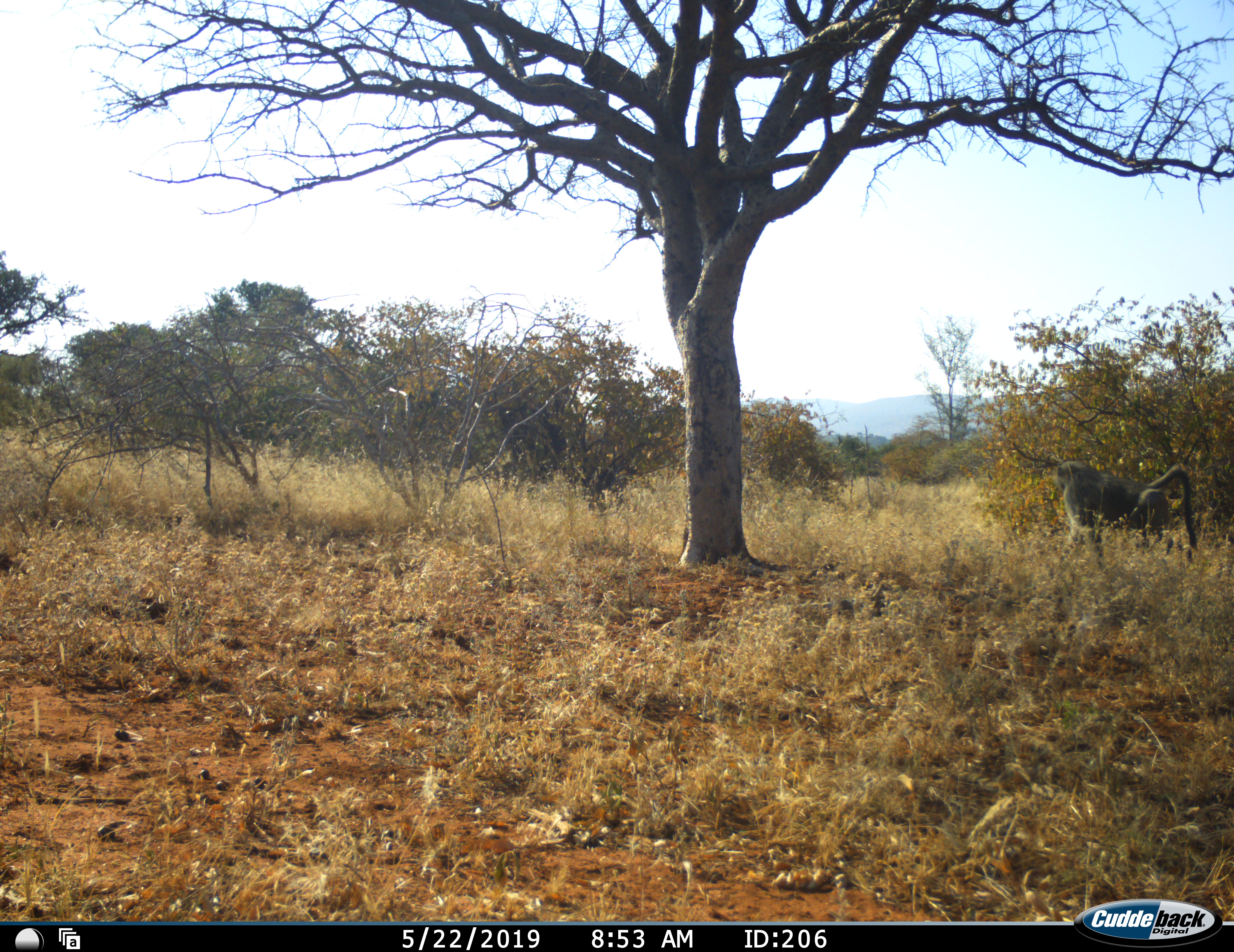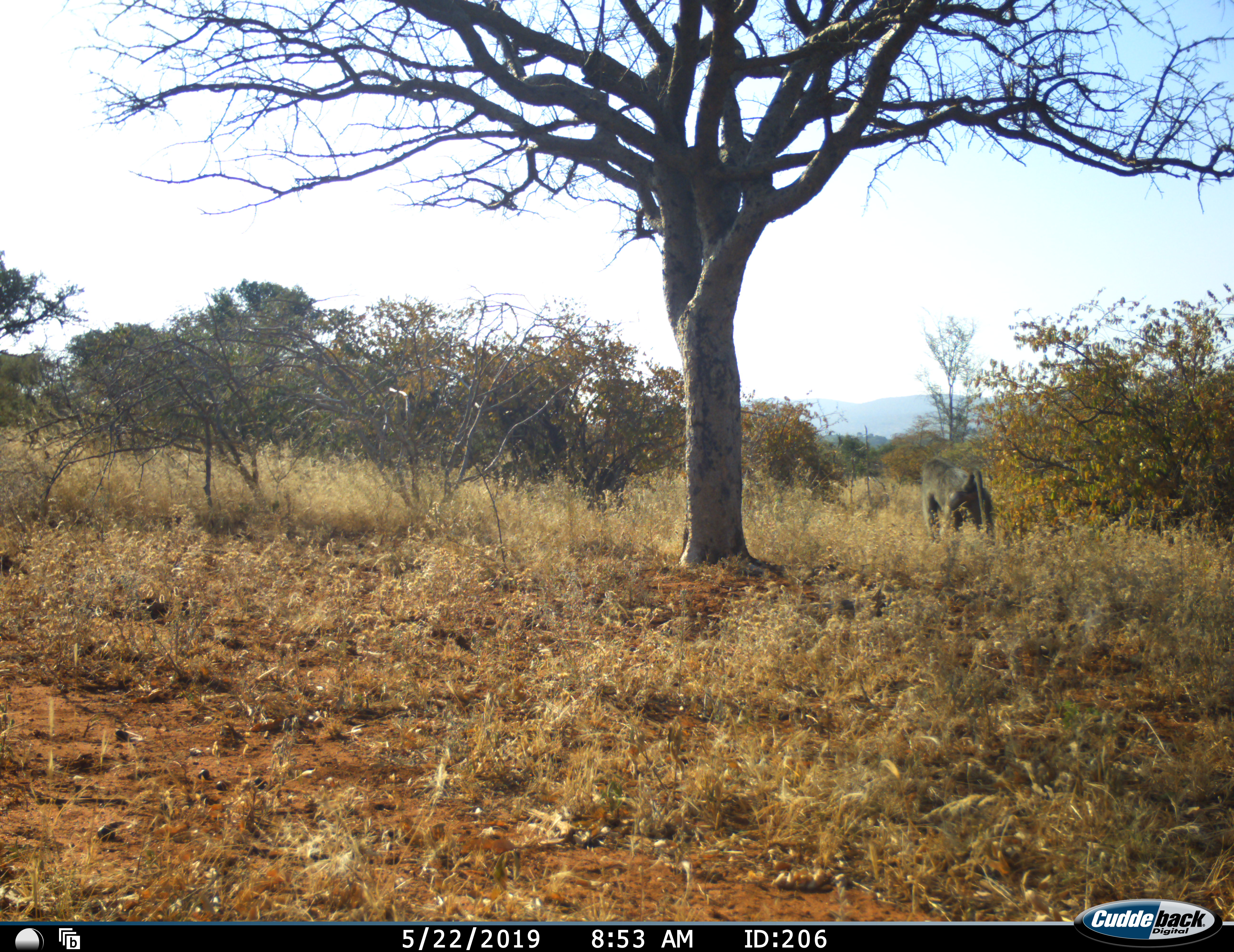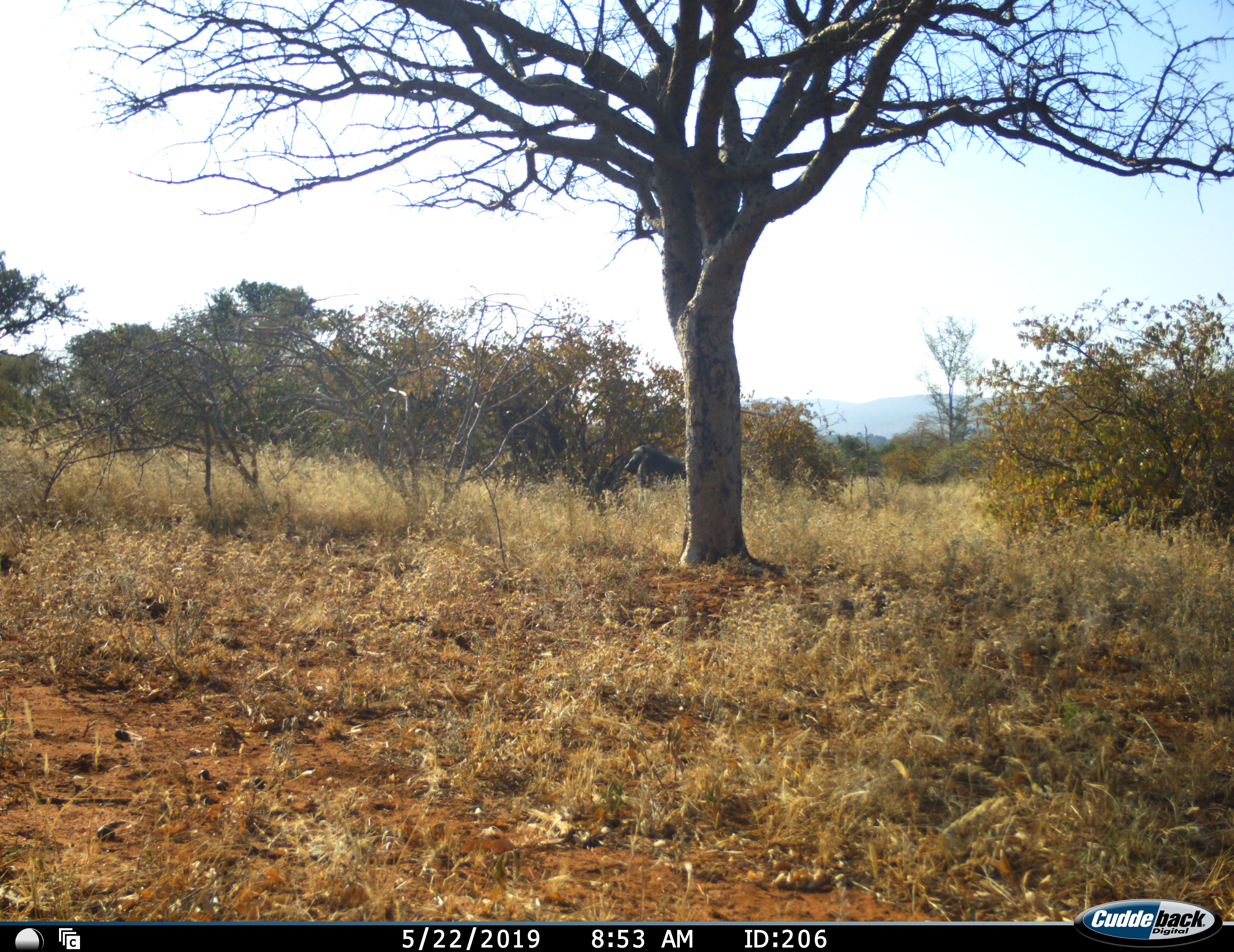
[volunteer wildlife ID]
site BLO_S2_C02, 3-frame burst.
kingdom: Animalia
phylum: Chordata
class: Mammalia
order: Primates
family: Cercopithecidae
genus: Papio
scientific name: Papio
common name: baboon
Baboon (Papio), count 1. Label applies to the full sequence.